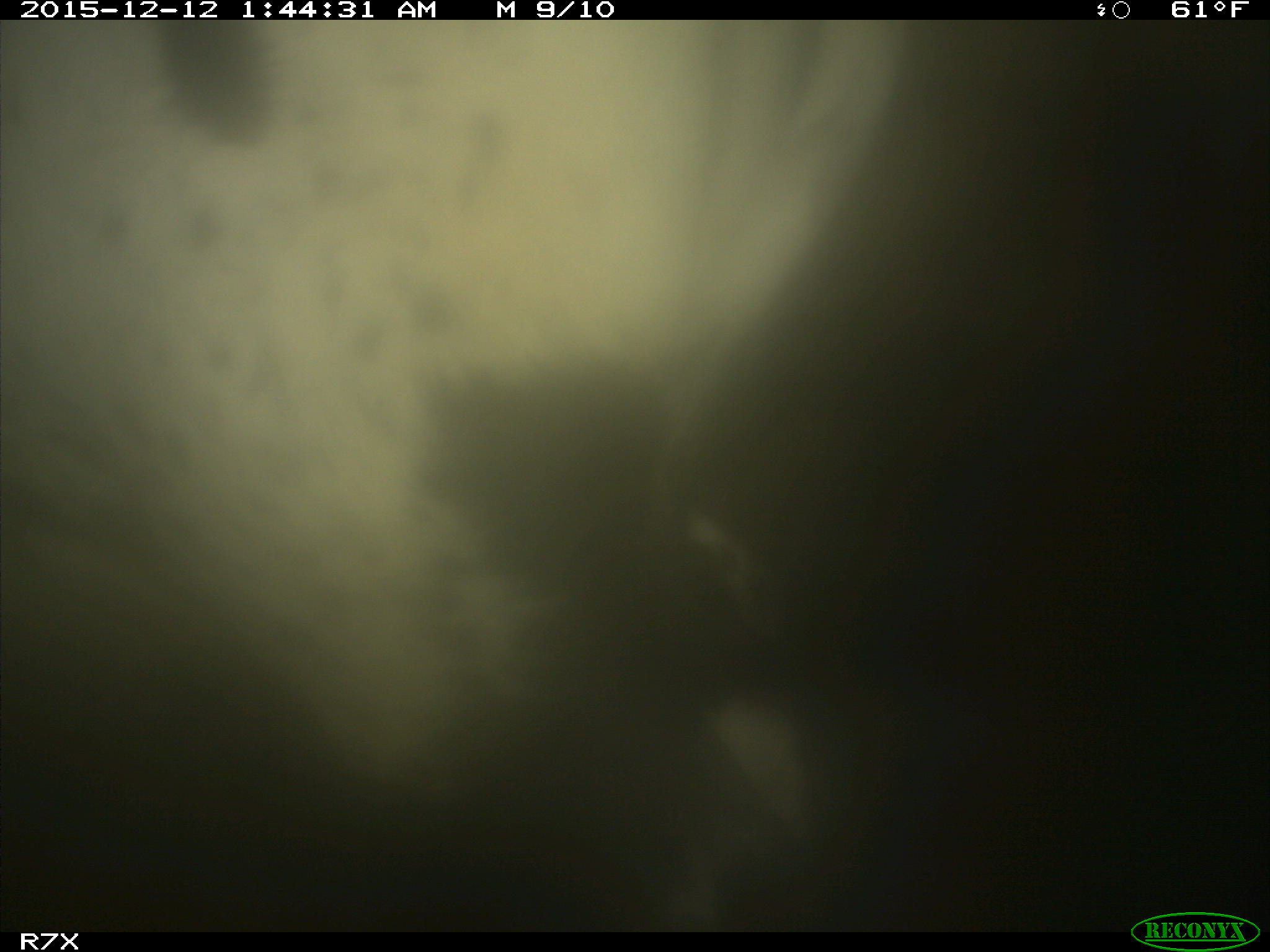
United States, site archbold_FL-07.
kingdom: Animalia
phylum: Chordata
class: Mammalia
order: Artiodactyla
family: Bovidae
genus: Bos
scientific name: Bos taurus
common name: domestic cow